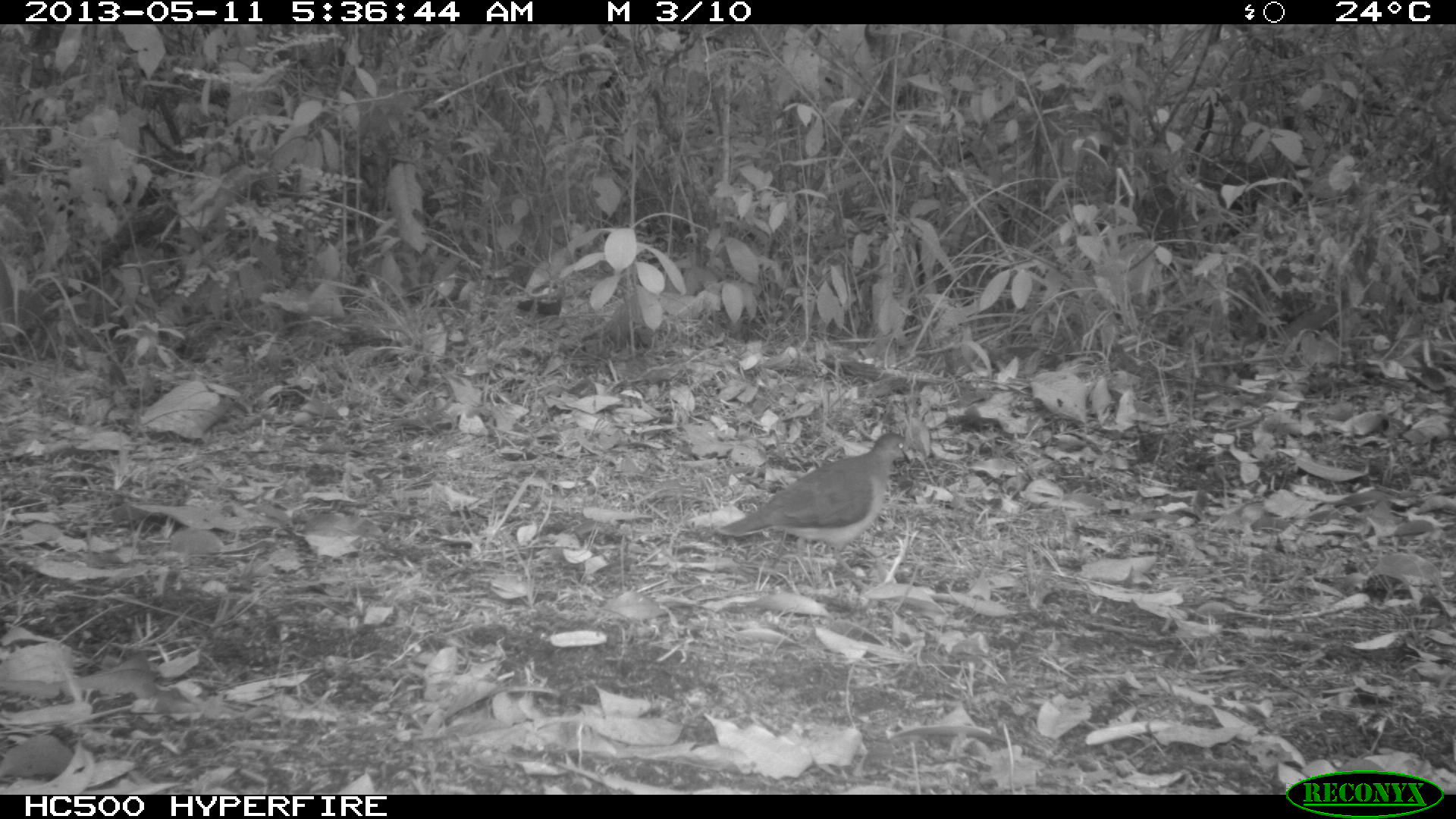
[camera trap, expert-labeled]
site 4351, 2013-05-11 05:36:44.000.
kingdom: Animalia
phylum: Chordata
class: Aves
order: Columbiformes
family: Columbidae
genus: Leptotila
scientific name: Leptotila plumbeiceps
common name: gray-headed dove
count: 1